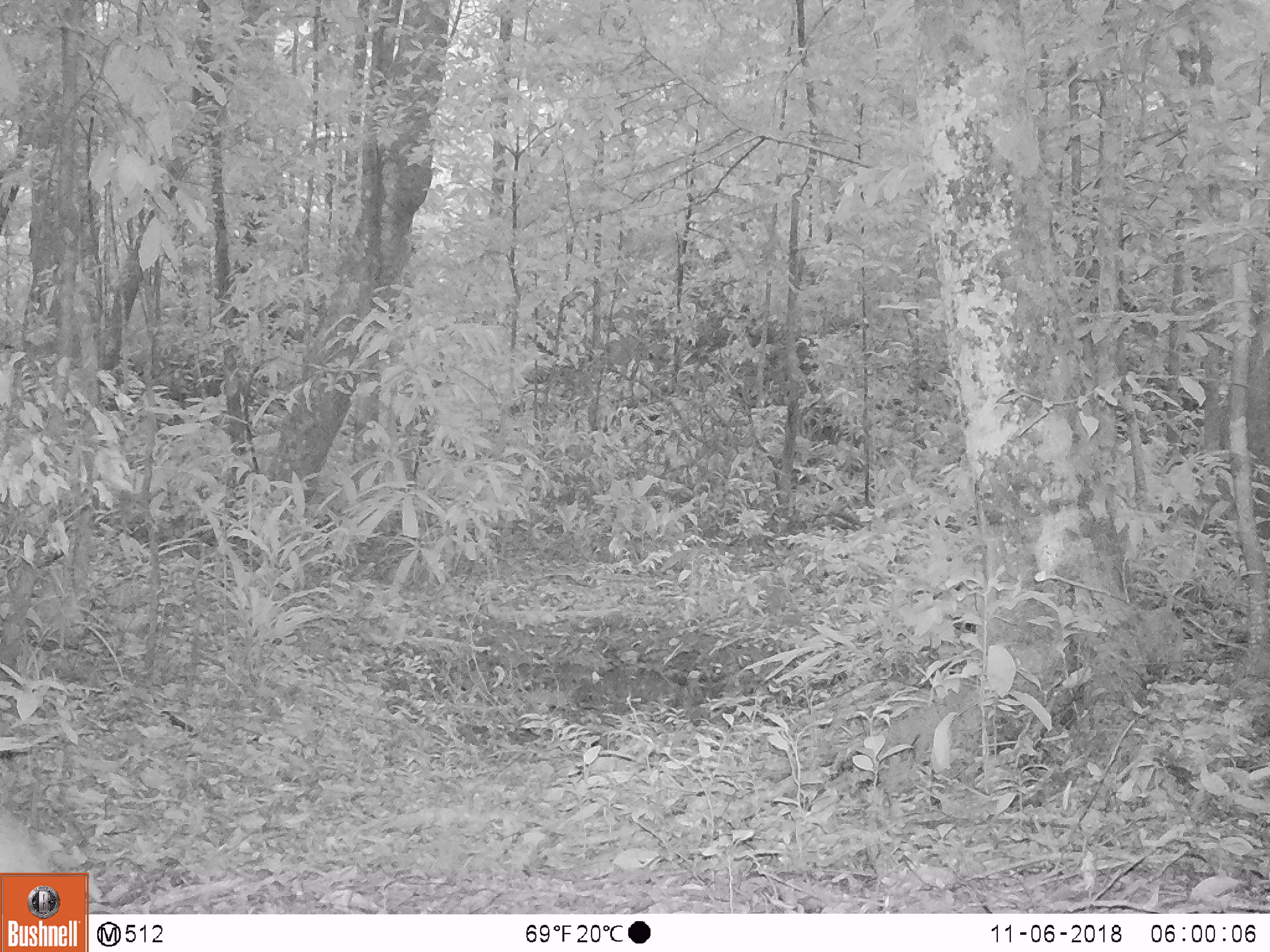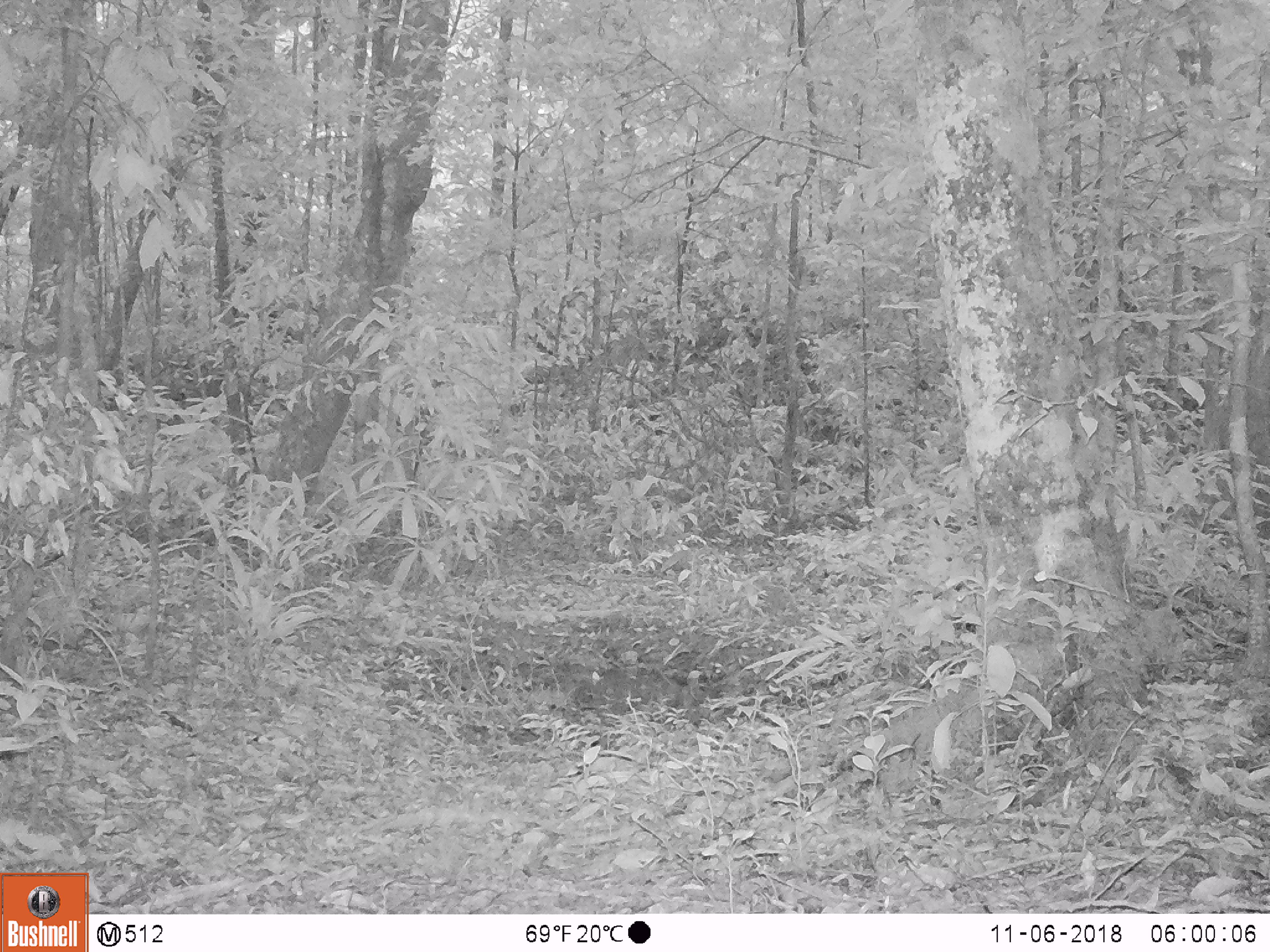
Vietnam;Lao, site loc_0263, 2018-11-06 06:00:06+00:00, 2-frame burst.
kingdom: Animalia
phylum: Chordata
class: Mammalia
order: Artiodactyla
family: Cervidae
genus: Muntiacus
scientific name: Muntiacus vuquangensis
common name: large-antlered muntjac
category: large antlered muntjac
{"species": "large antlered muntjac (large-antlered muntjac) (Muntiacus vuquangensis)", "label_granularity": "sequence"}